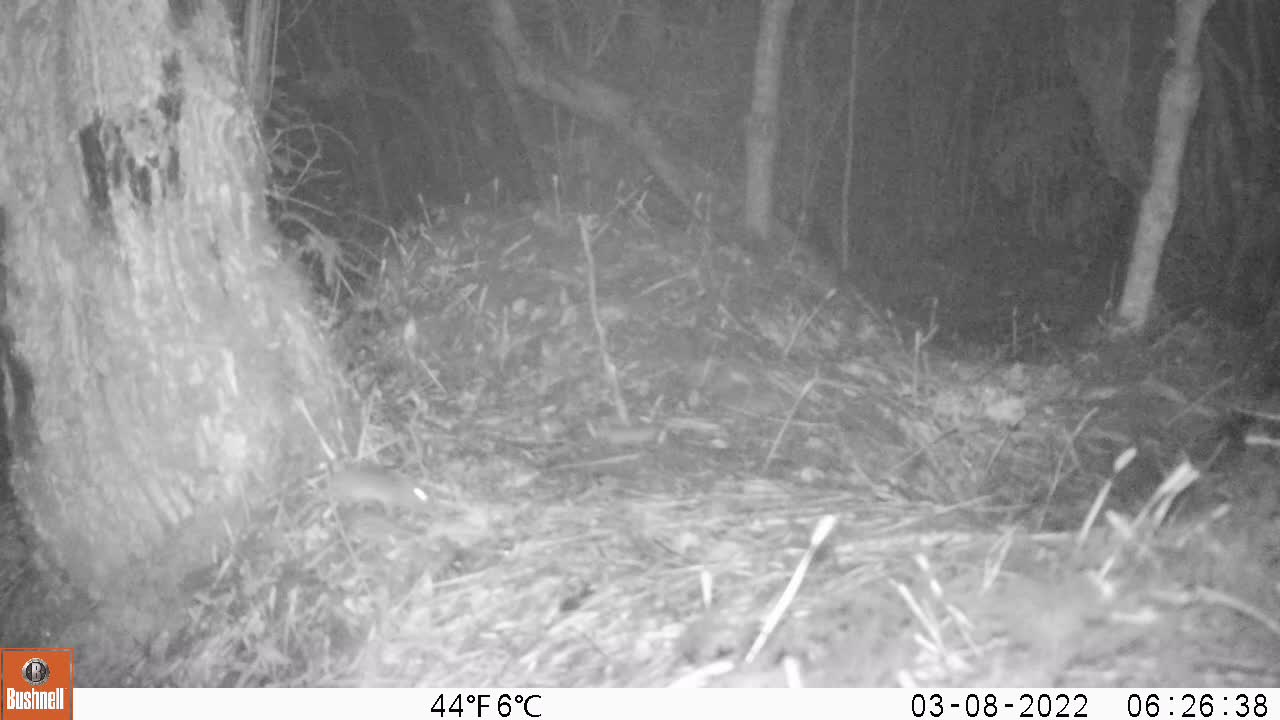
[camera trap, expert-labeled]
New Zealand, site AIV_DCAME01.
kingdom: Animalia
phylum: Chordata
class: Mammalia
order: Rodentia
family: Muridae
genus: Mus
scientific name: Mus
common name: mouse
Mouse (Mus).